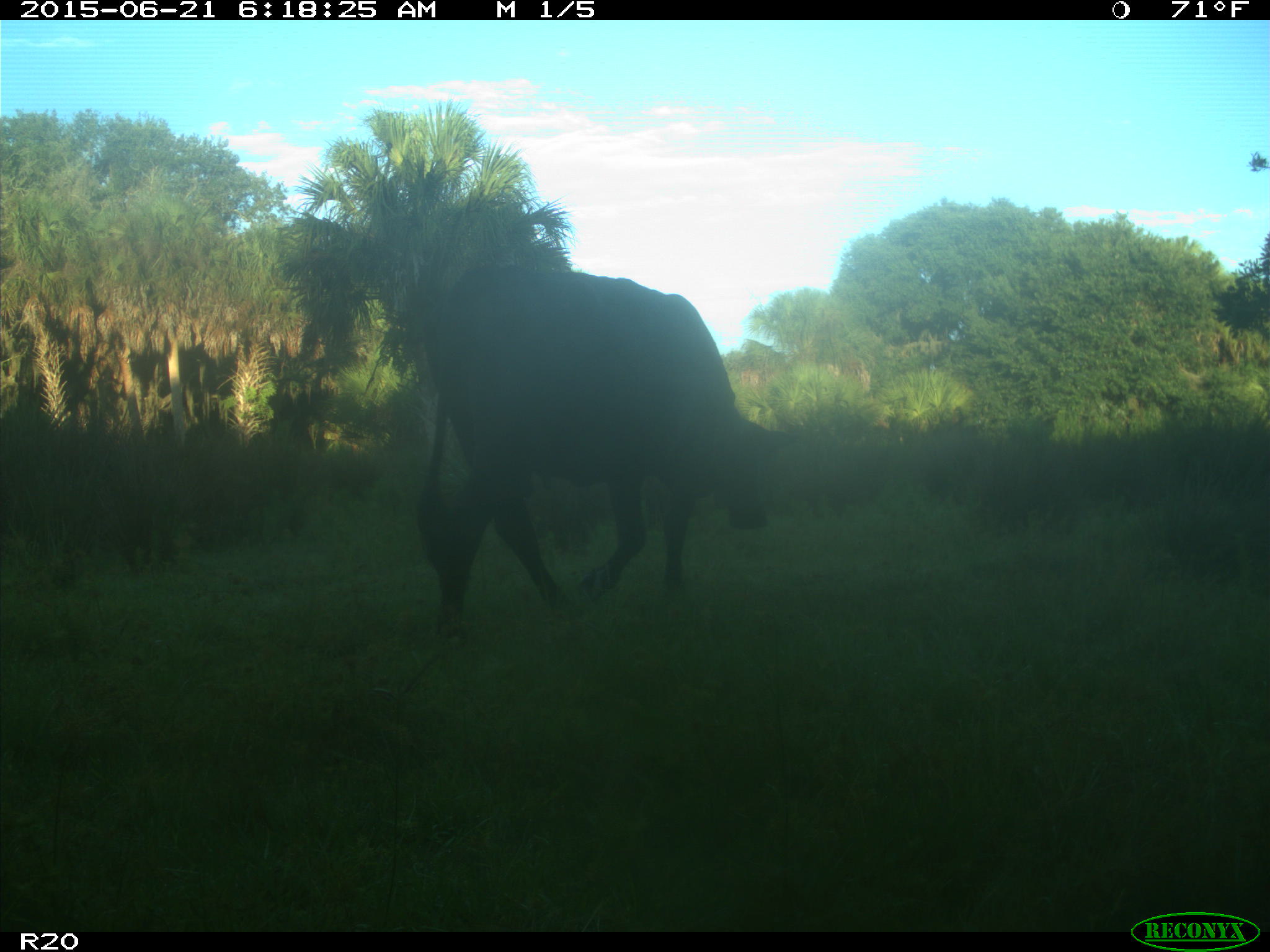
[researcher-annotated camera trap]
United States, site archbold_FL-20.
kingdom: Animalia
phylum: Chordata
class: Mammalia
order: Artiodactyla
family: Bovidae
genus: Bos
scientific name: Bos taurus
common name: domestic cow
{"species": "Bos taurus (domestic cow)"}